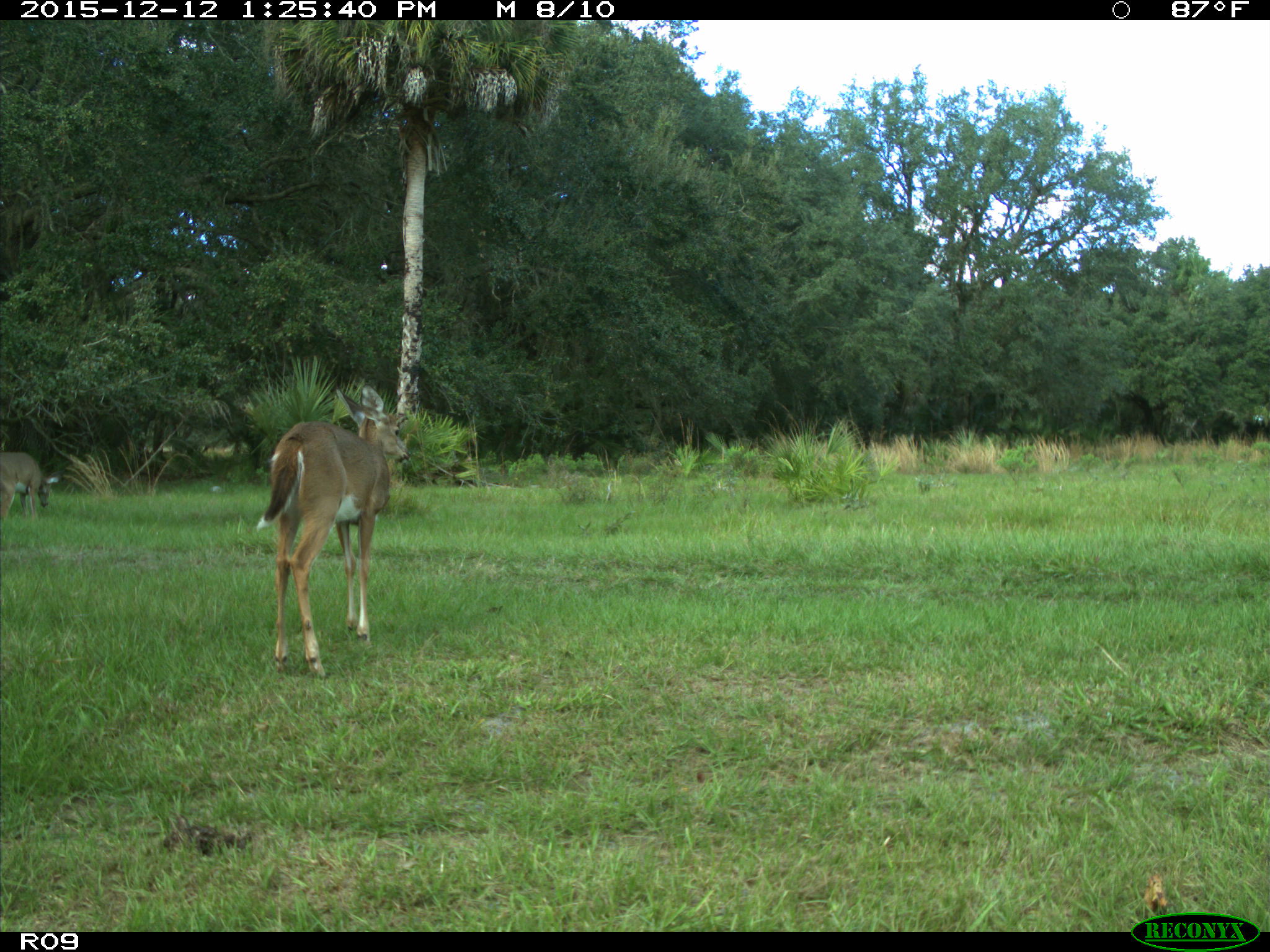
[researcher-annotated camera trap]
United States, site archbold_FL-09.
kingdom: Animalia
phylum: Chordata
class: Mammalia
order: Artiodactyla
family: Cervidae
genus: Odocoileus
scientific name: Odocoileus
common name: deer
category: unidentified deer